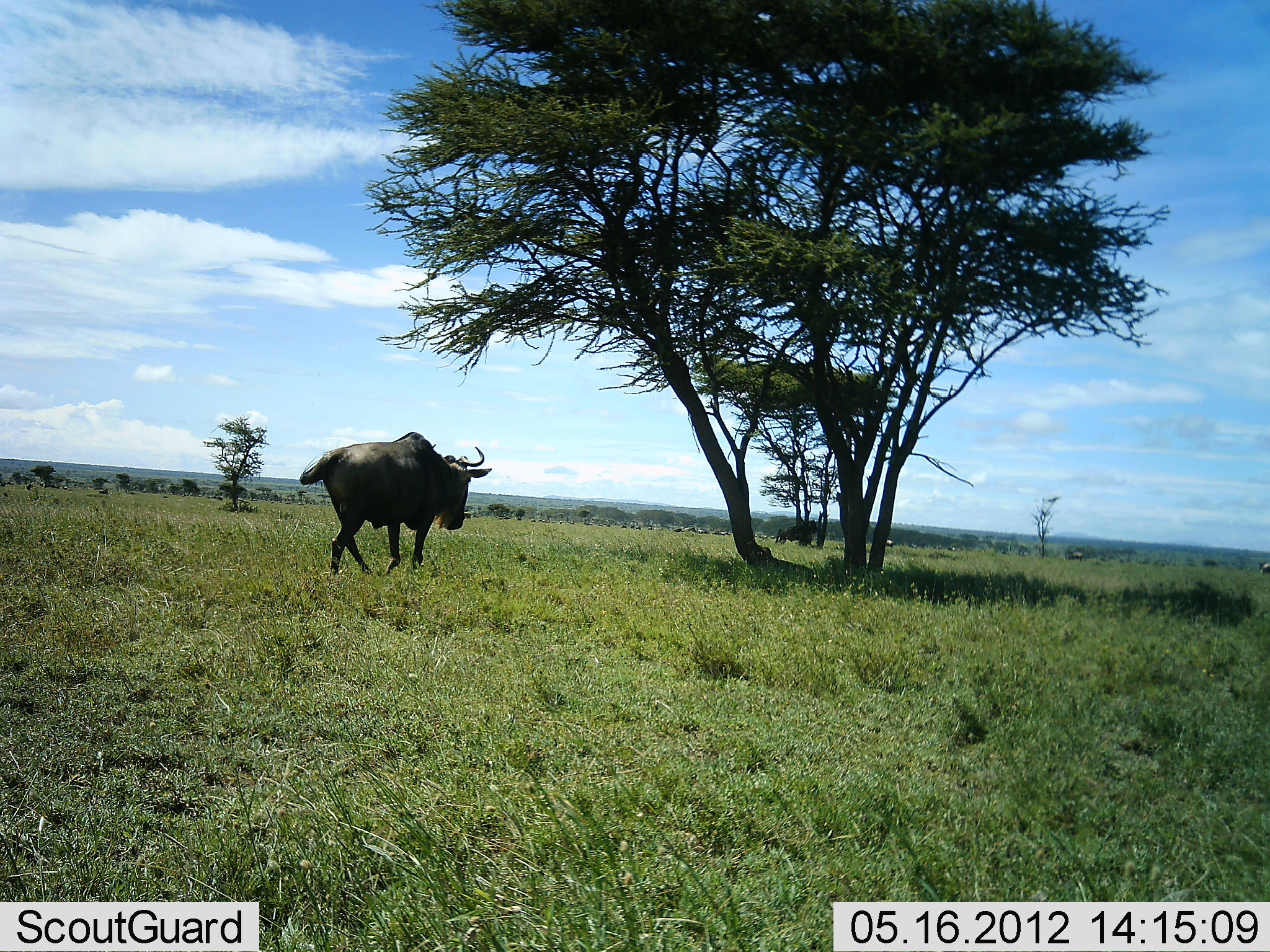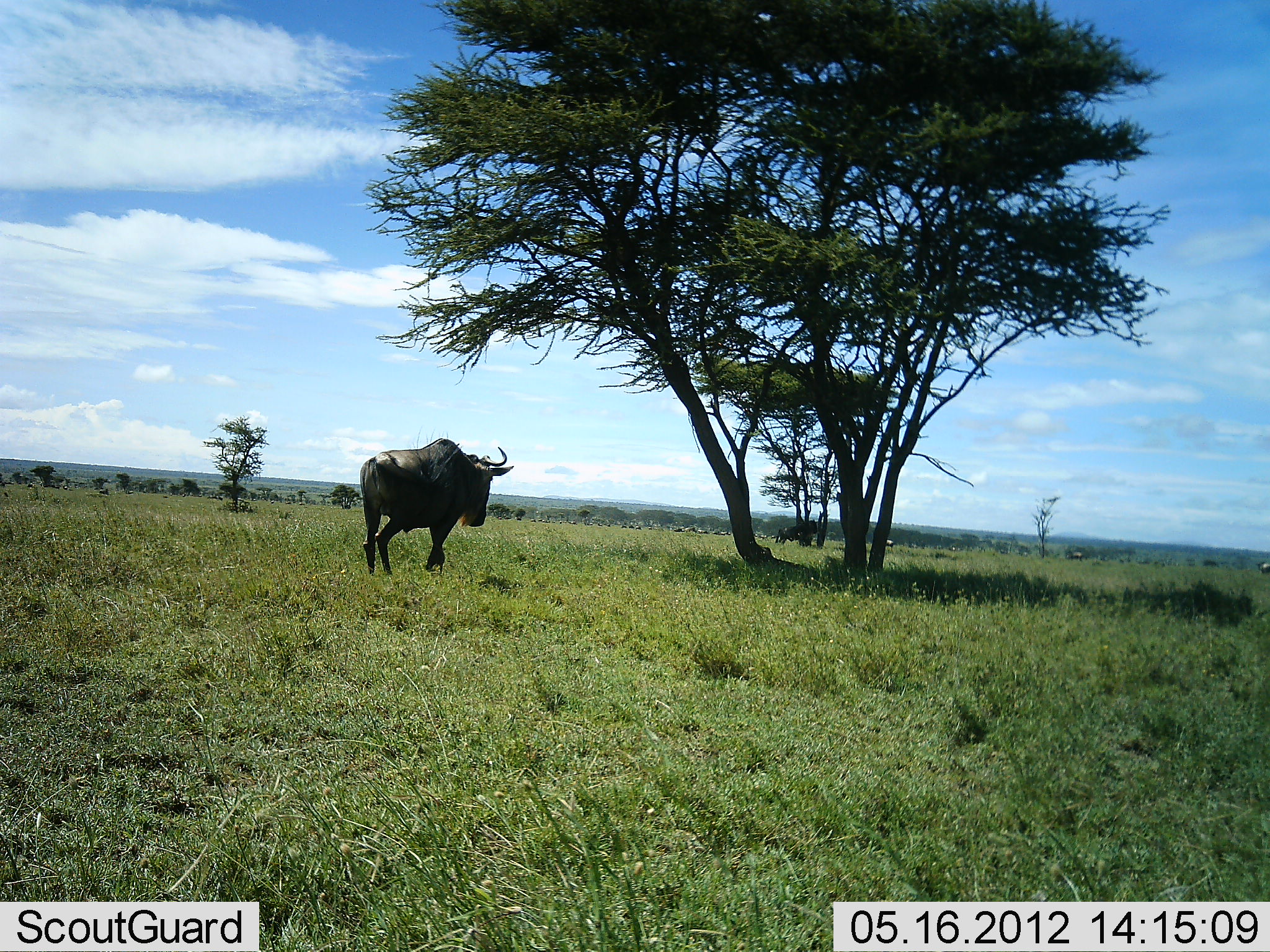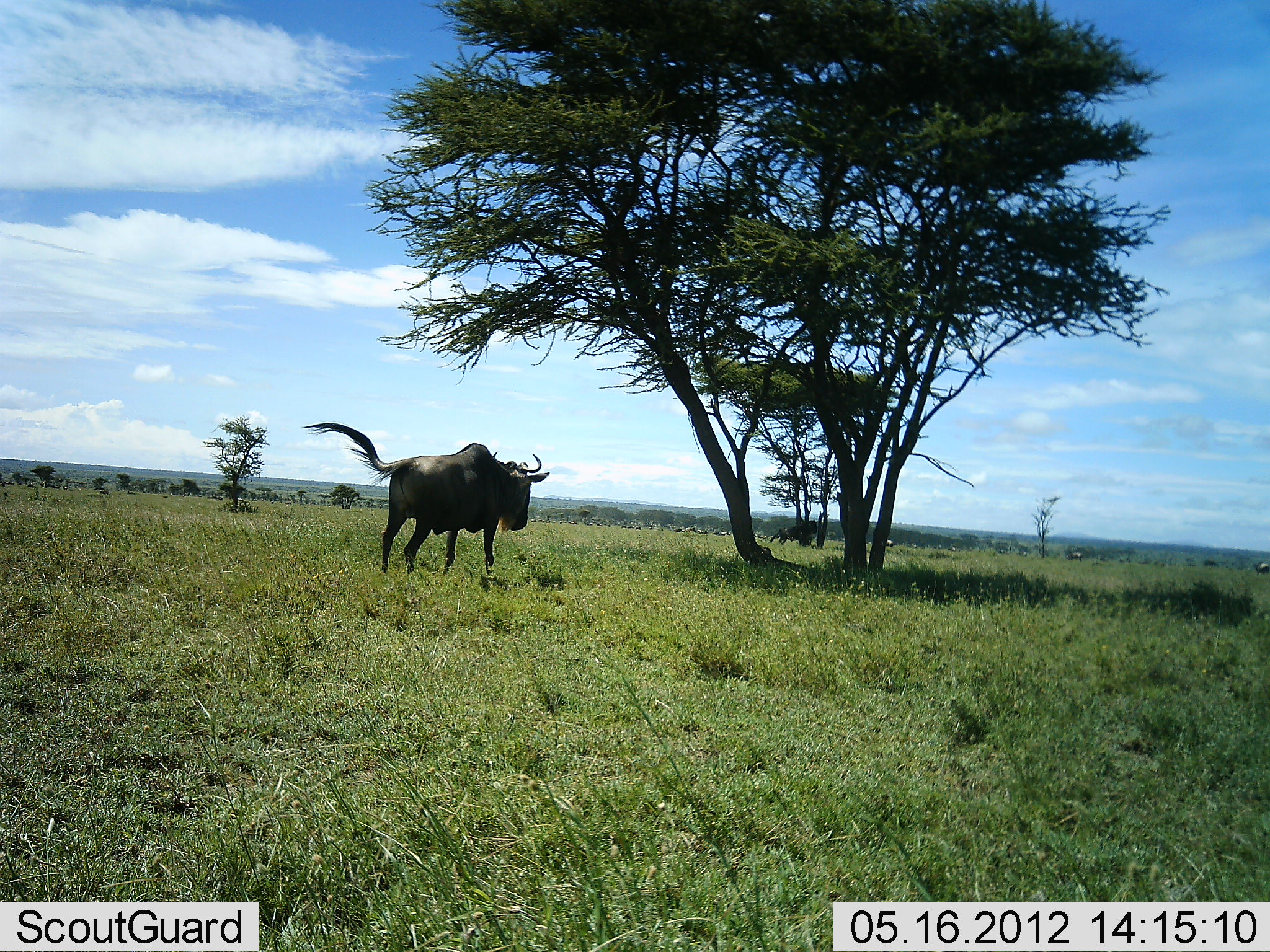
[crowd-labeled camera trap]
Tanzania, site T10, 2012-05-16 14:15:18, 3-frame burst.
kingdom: Animalia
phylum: Chordata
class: Mammalia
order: Artiodactyla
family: Bovidae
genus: Connochaetes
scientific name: Connochaetes taurinus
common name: blue wildebeest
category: wildebeest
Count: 1.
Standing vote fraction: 10%.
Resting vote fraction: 0%.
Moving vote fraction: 100%.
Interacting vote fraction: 0%.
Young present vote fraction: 0%.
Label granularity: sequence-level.